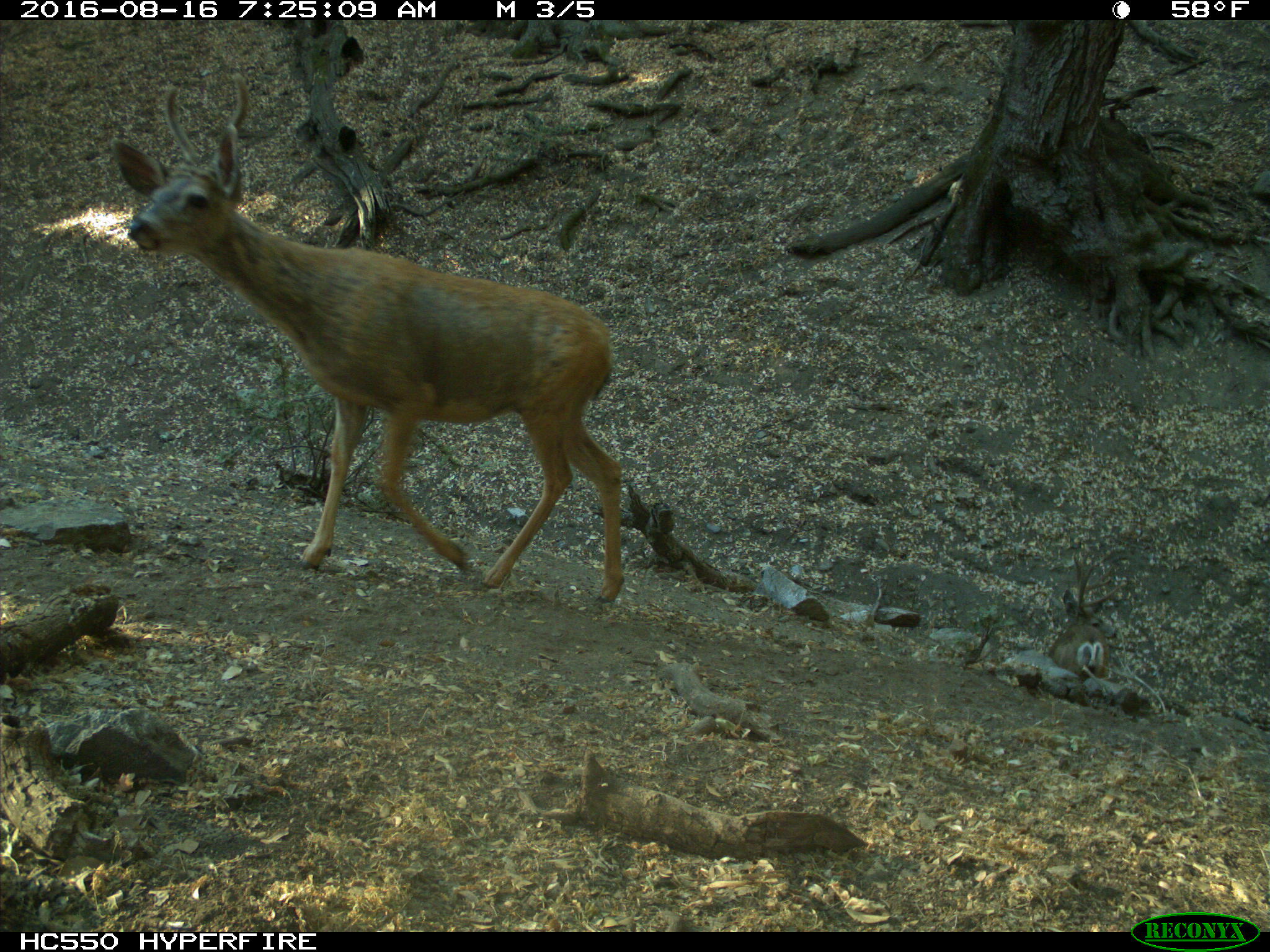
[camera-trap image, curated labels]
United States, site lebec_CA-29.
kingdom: Animalia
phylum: Chordata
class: Mammalia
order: Artiodactyla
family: Cervidae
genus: Odocoileus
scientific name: Odocoileus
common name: deer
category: unidentified deer